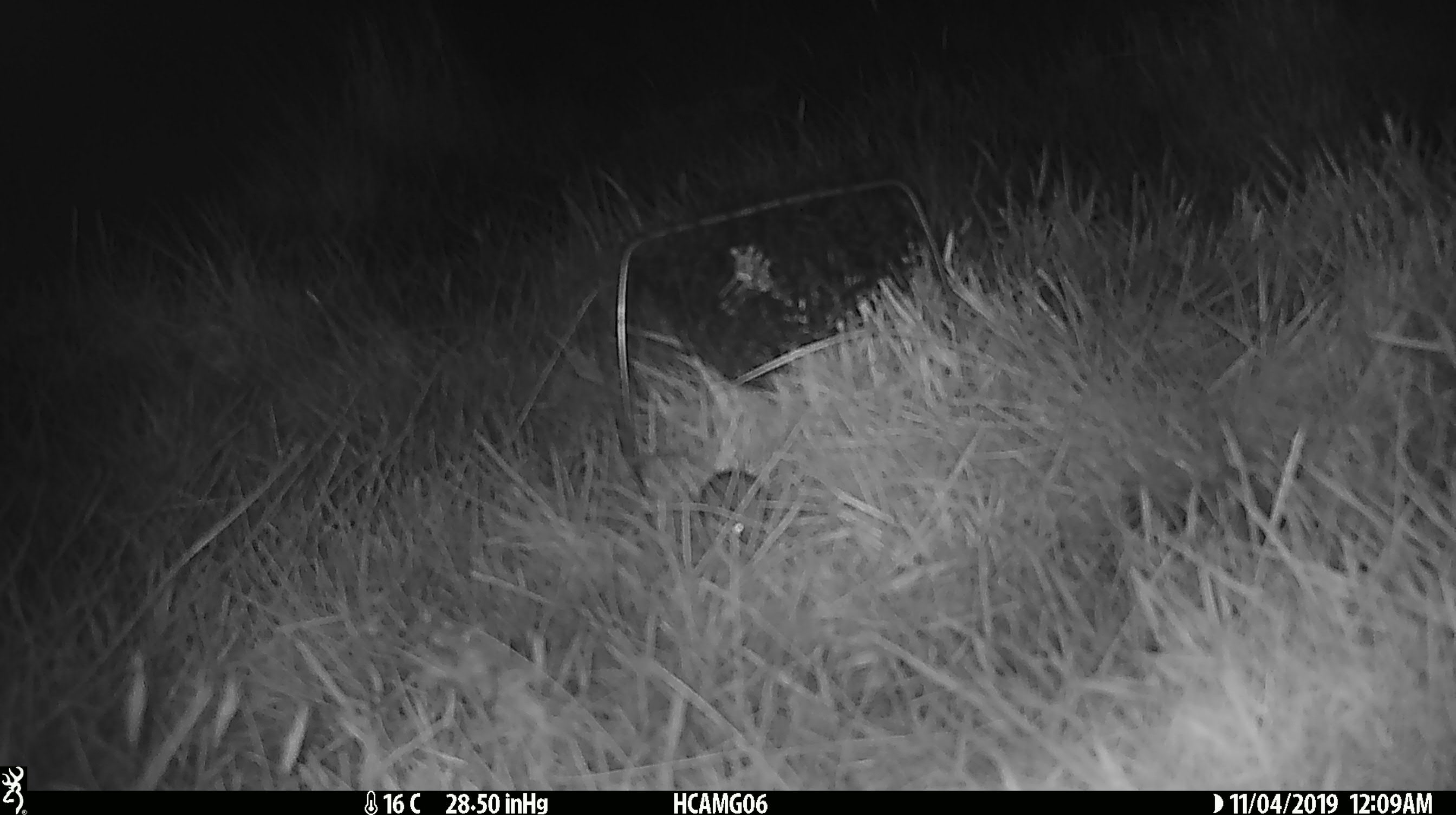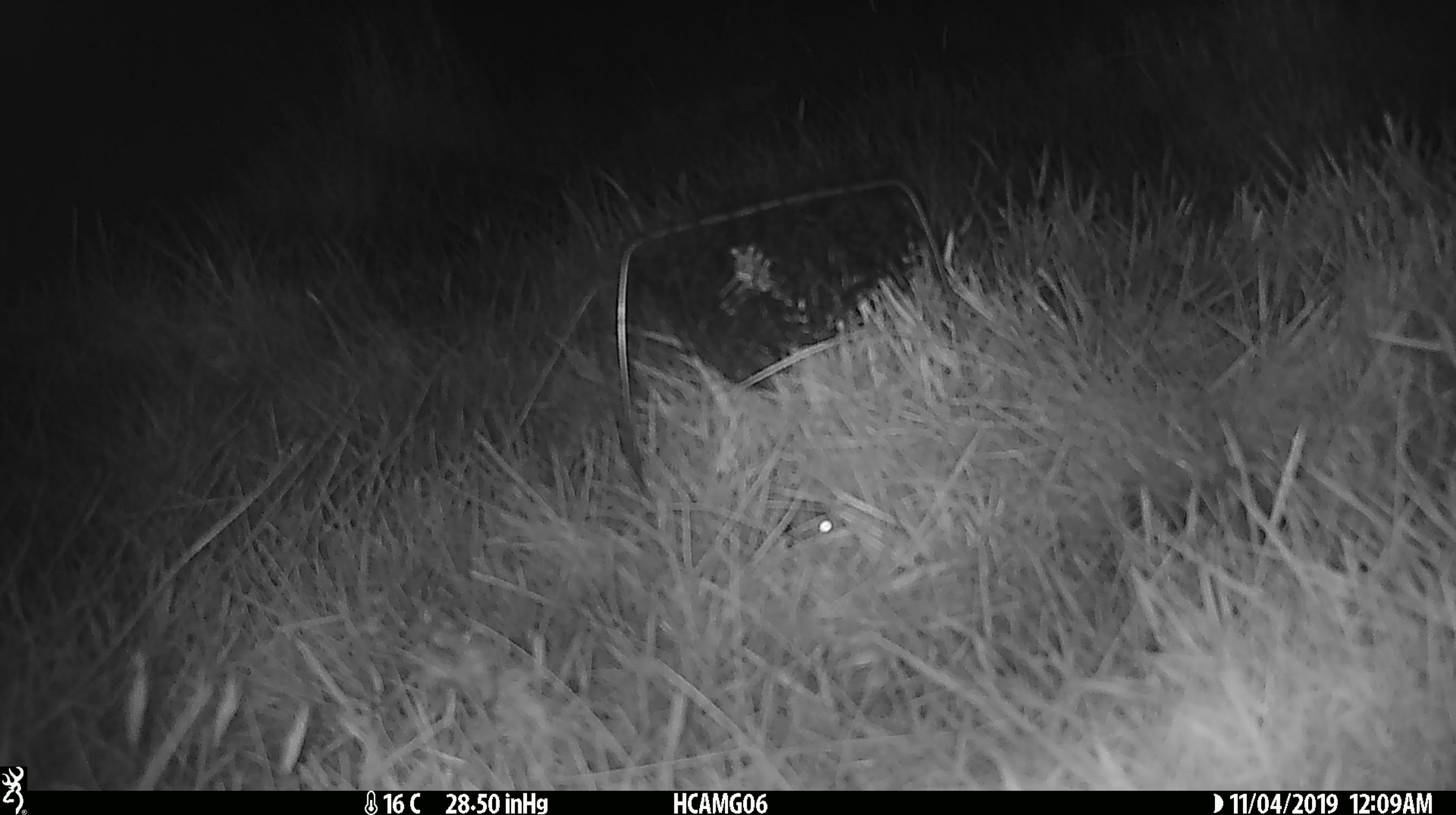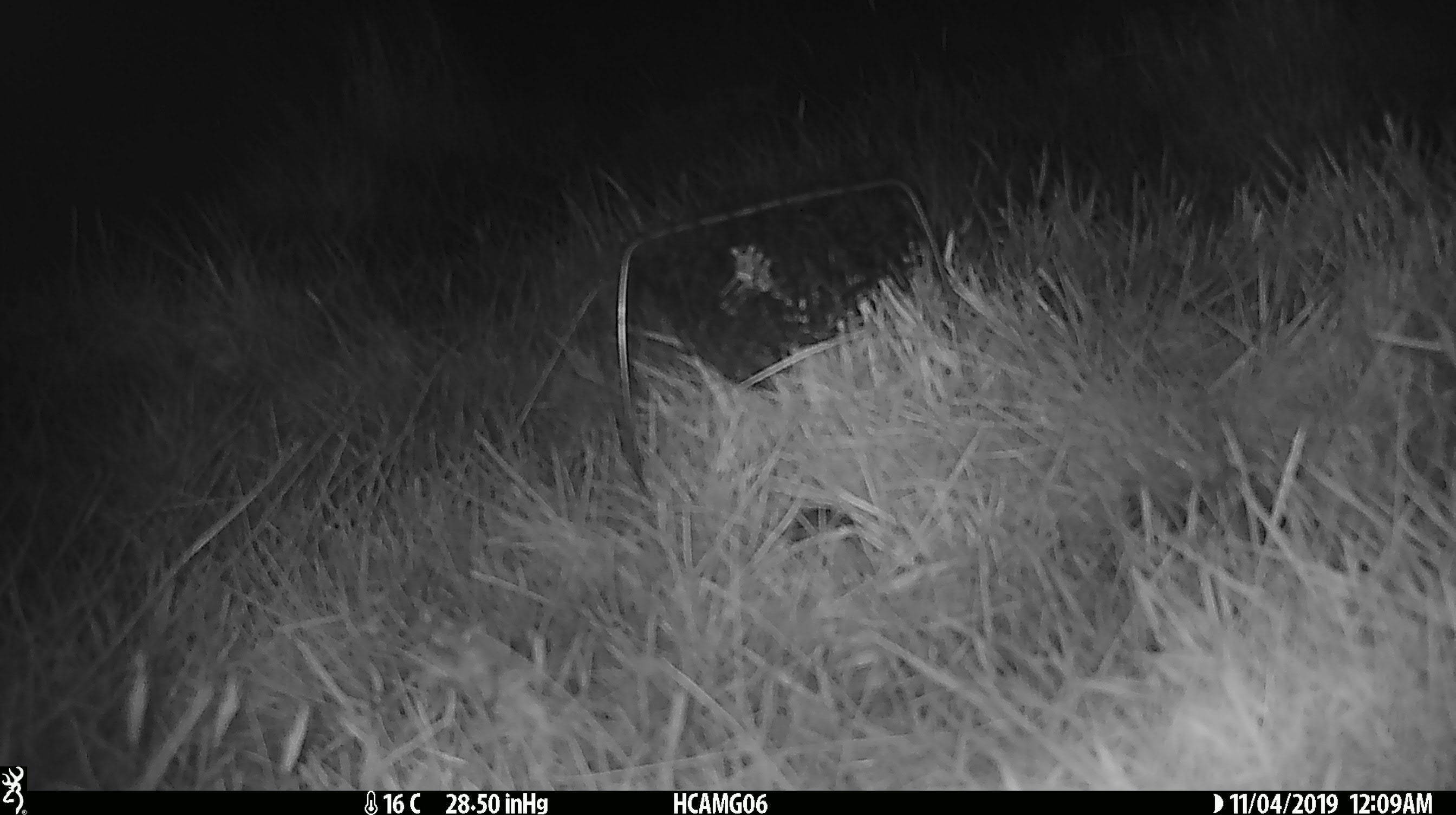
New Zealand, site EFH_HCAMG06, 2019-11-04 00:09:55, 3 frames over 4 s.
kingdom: Animalia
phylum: Chordata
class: Mammalia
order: Rodentia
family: Muridae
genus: Mus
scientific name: Mus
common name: mouse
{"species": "mouse (Mus)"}